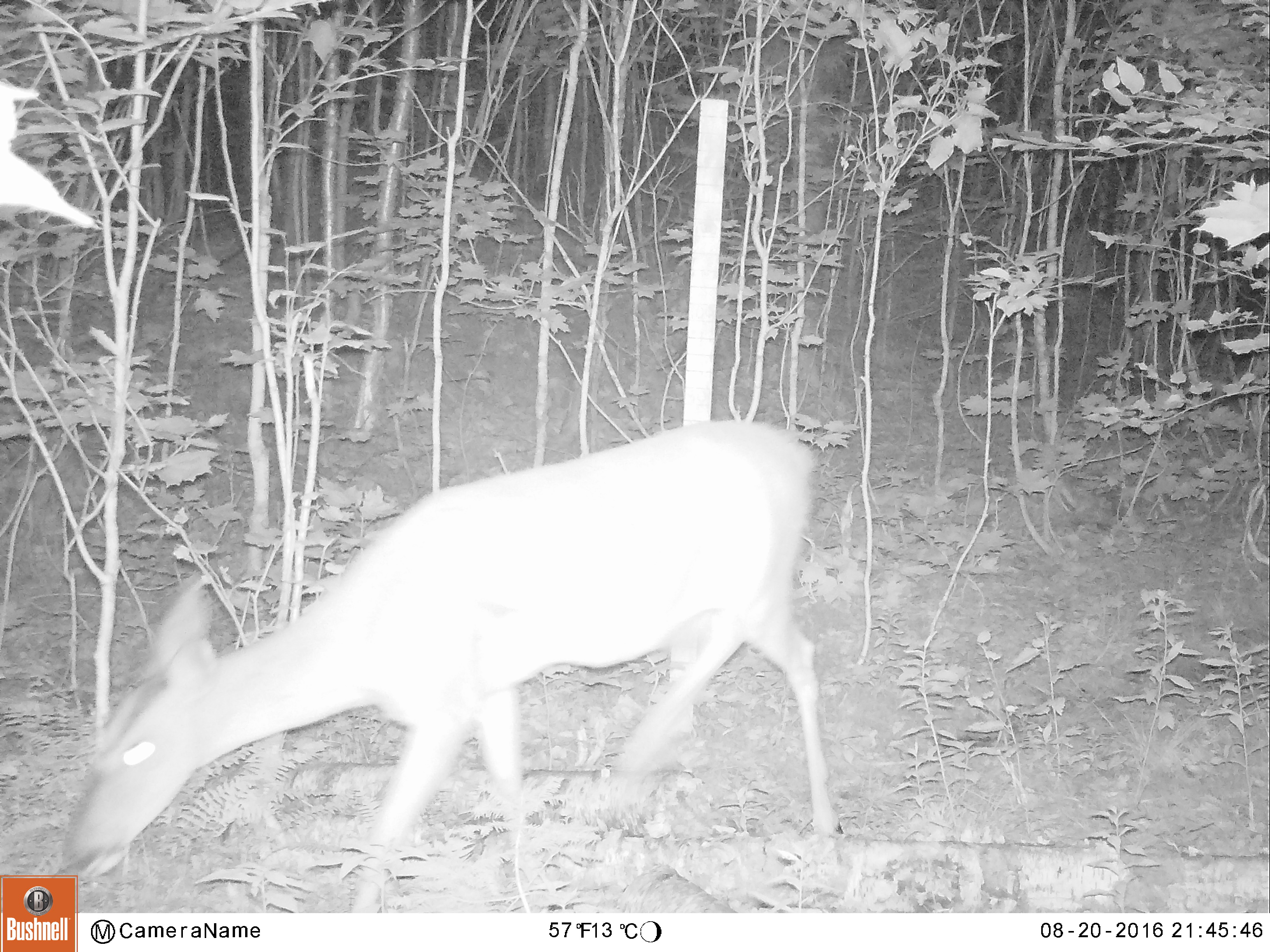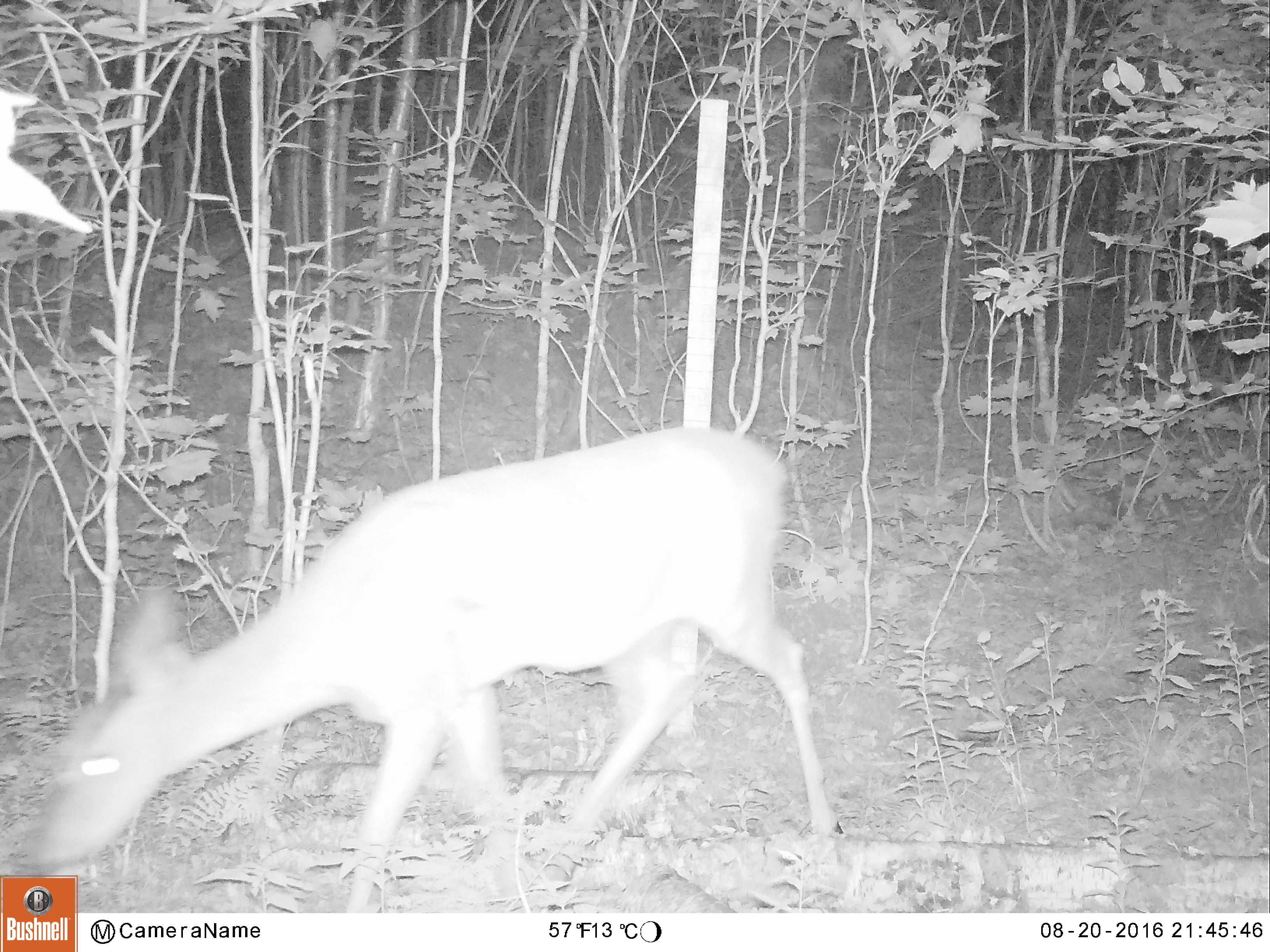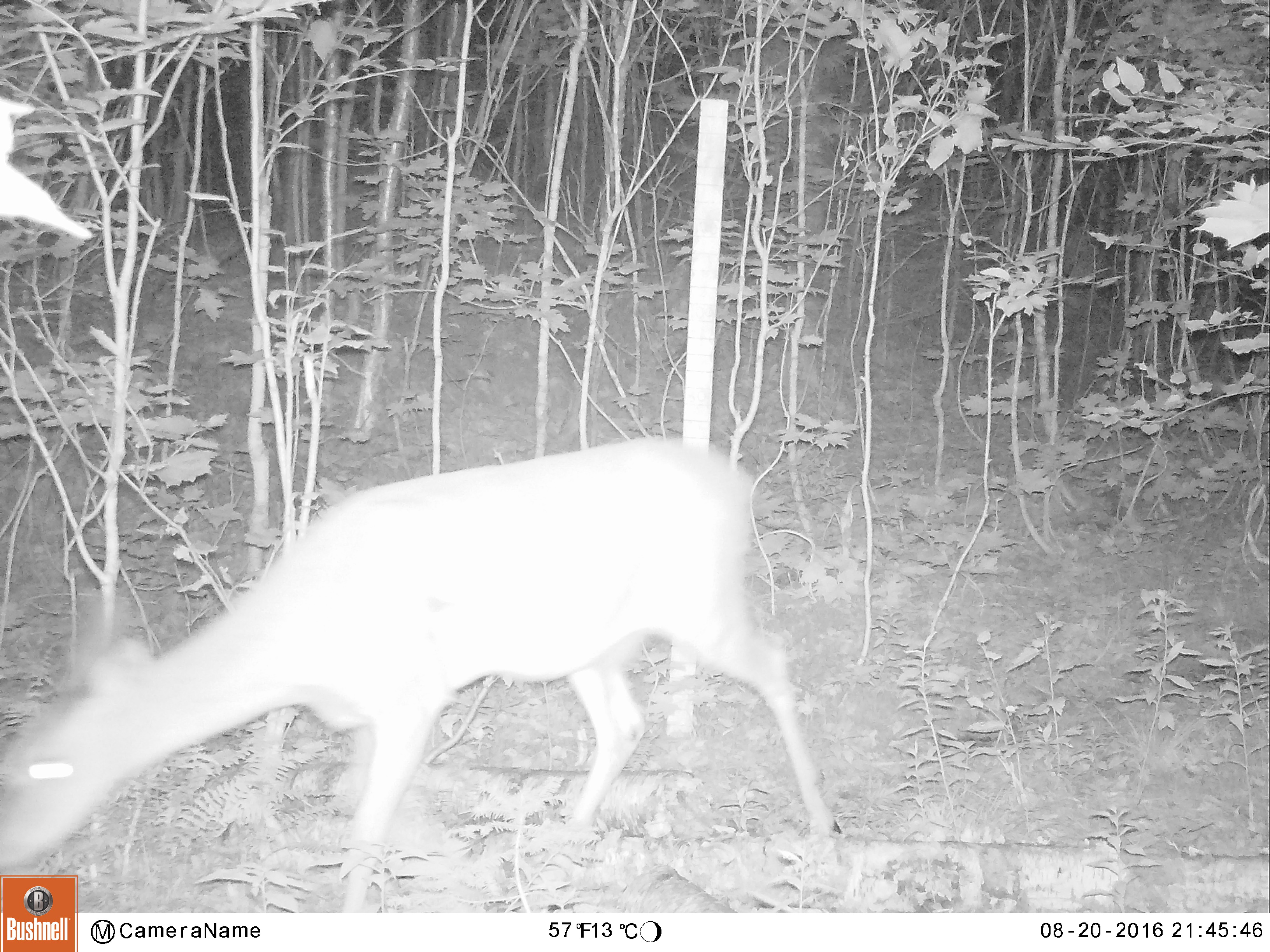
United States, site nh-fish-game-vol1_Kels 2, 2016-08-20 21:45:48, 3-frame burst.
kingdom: Animalia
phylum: Chordata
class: Mammalia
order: Artiodactyla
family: Cervidae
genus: Odocoileus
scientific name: Odocoileus virginianus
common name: white-tailed deer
White-tailed deer (Odocoileus virginianus).